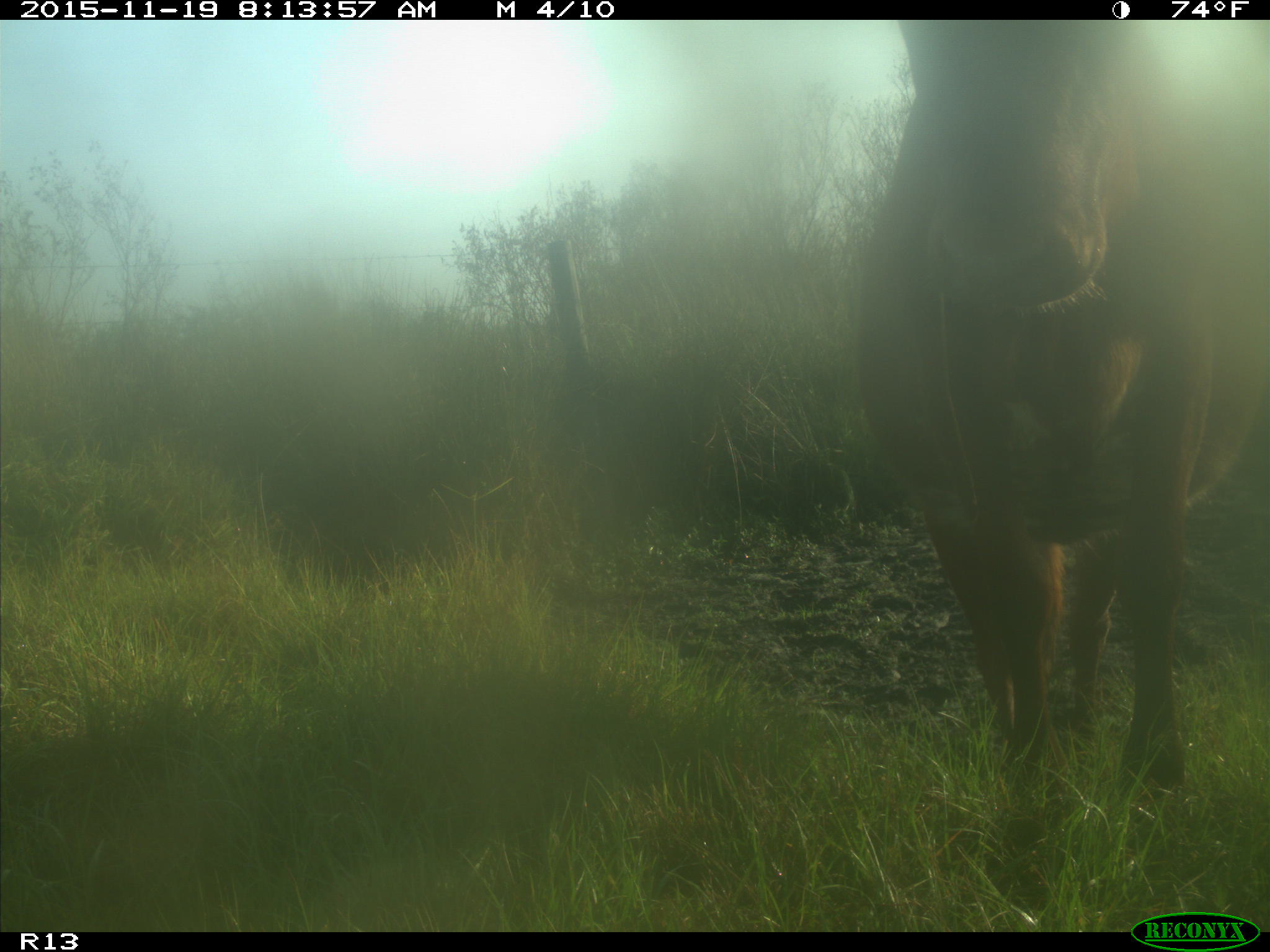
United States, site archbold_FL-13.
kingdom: Animalia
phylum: Chordata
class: Mammalia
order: Artiodactyla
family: Bovidae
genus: Bos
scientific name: Bos taurus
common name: domestic cow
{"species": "Bos taurus (domestic cow)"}